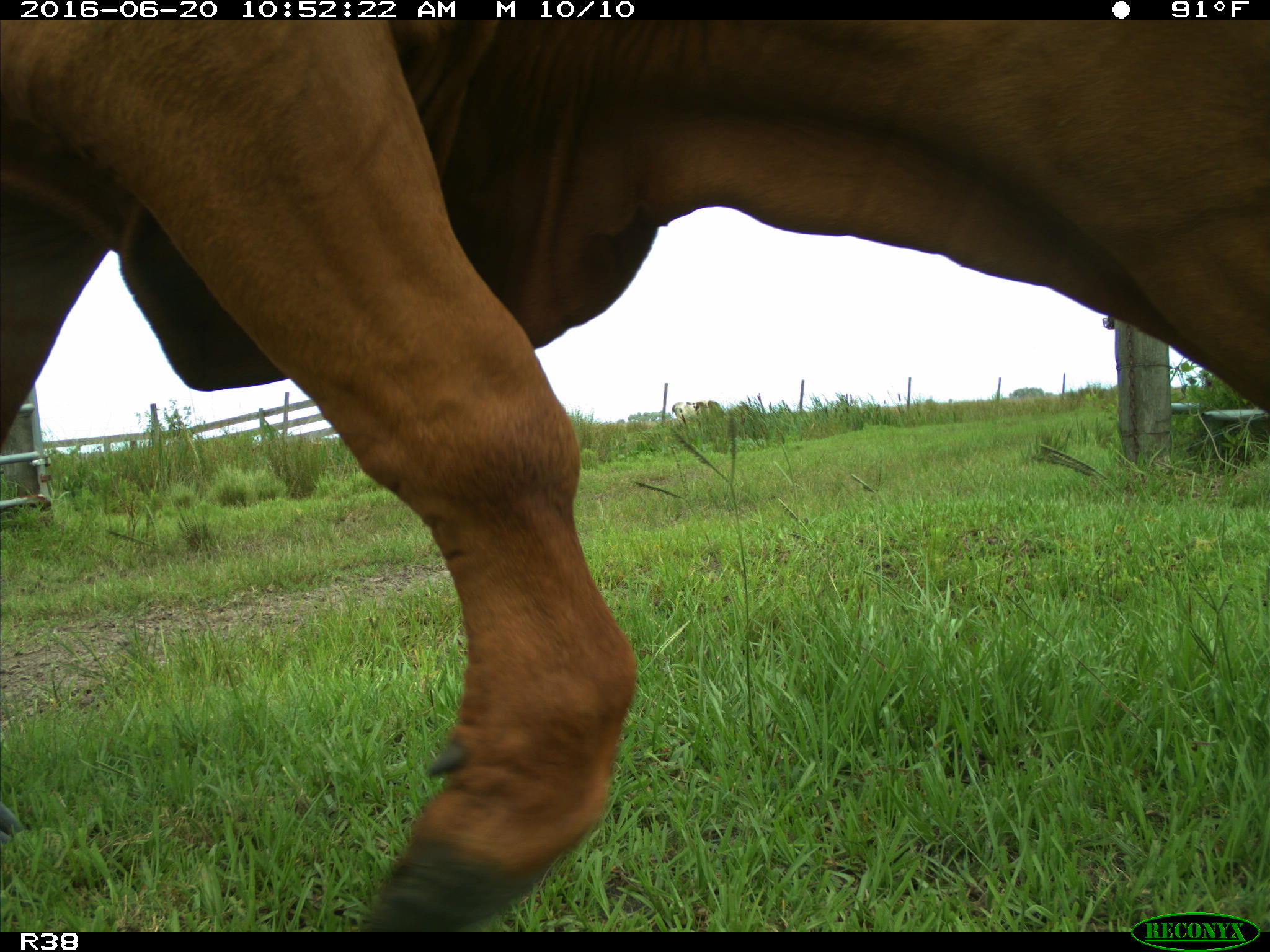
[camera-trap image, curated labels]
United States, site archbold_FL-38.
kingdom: Animalia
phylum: Chordata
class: Mammalia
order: Artiodactyla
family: Bovidae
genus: Bos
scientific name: Bos taurus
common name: domestic cow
Bos taurus (domestic cow).